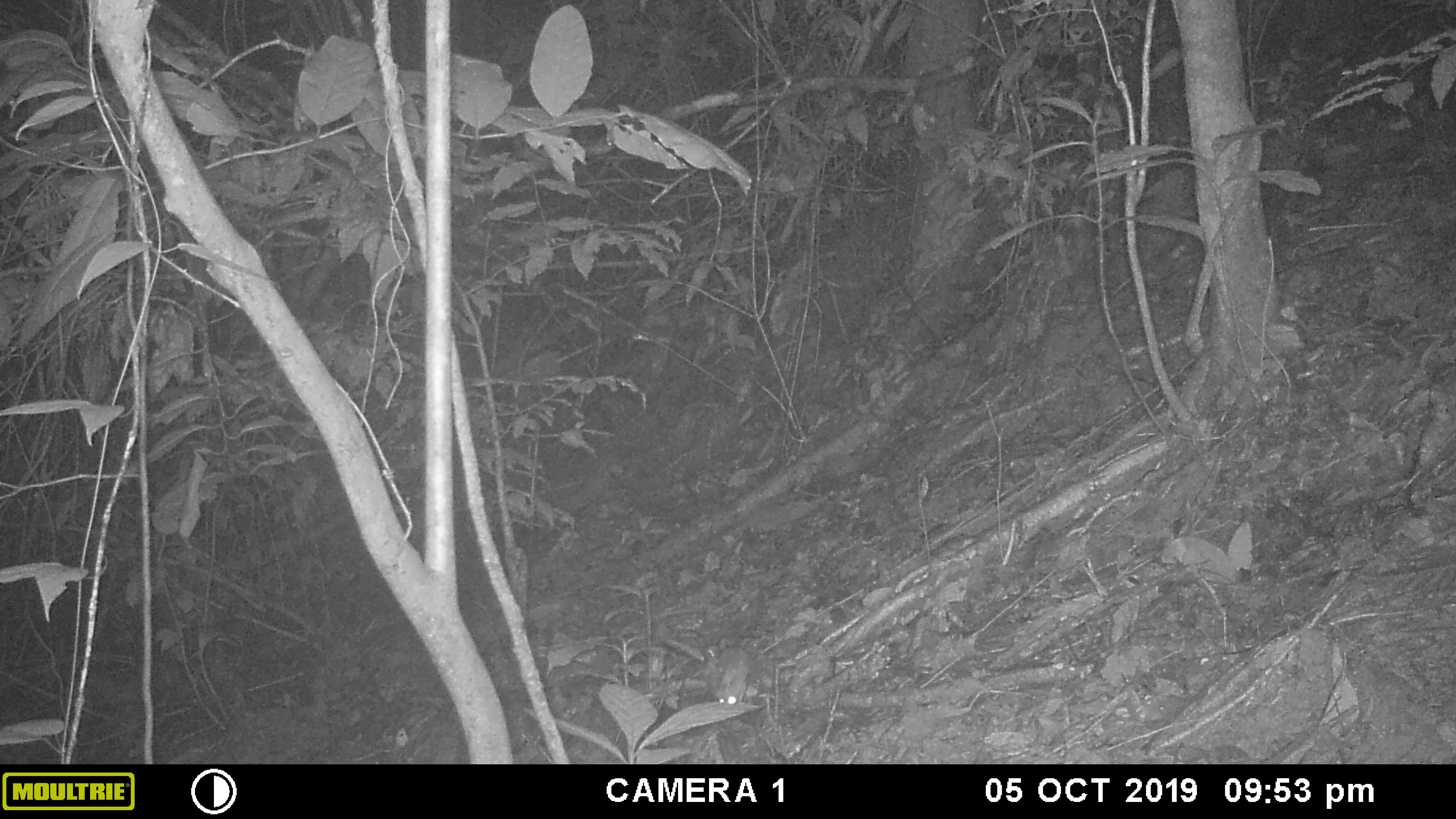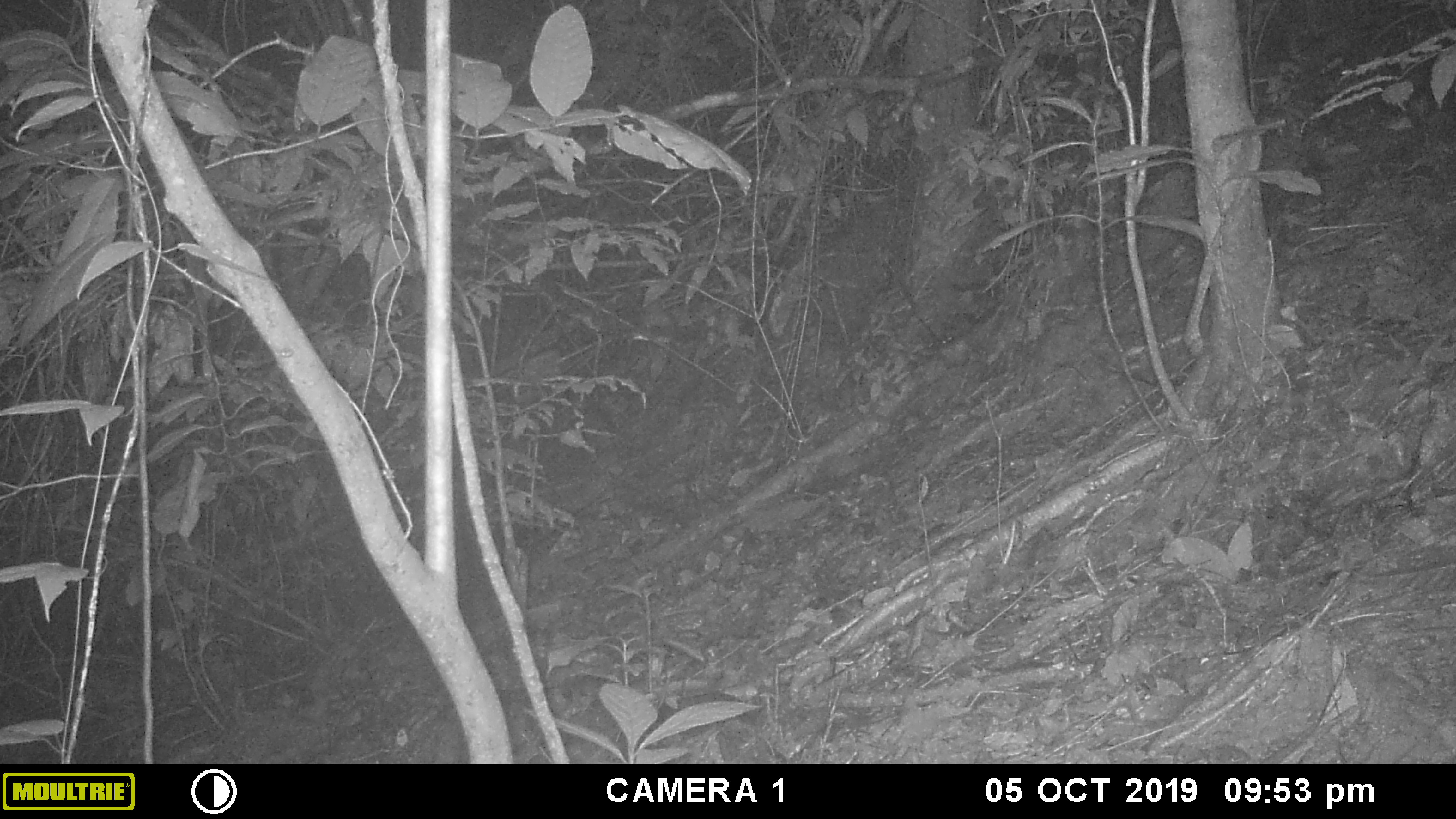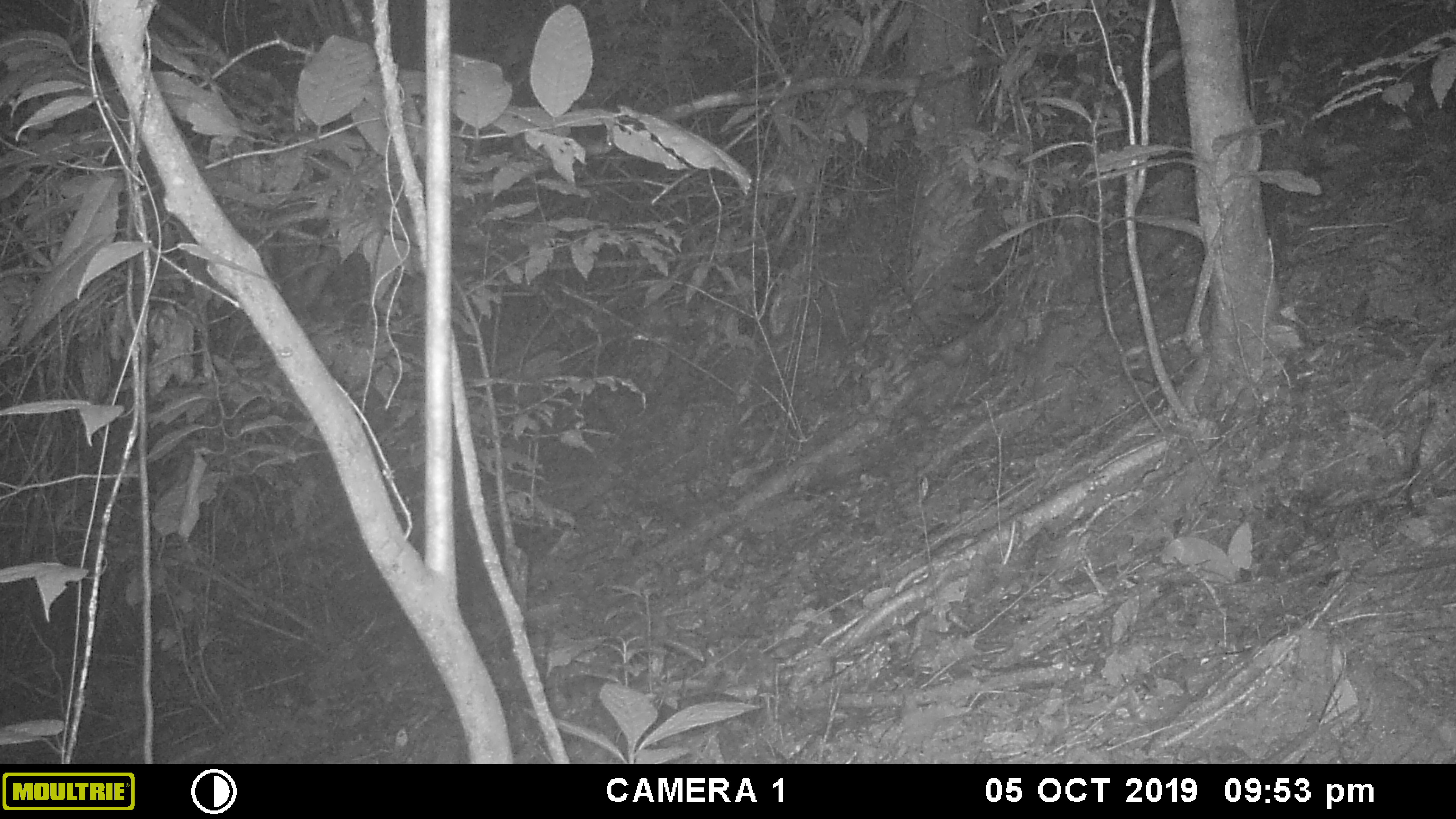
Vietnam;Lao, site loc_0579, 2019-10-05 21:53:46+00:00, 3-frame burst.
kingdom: Animalia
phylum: Chordata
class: Mammalia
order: Rodentia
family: Muridae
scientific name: Muridae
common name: old-world mice and rats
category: unidentified murid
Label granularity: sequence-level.